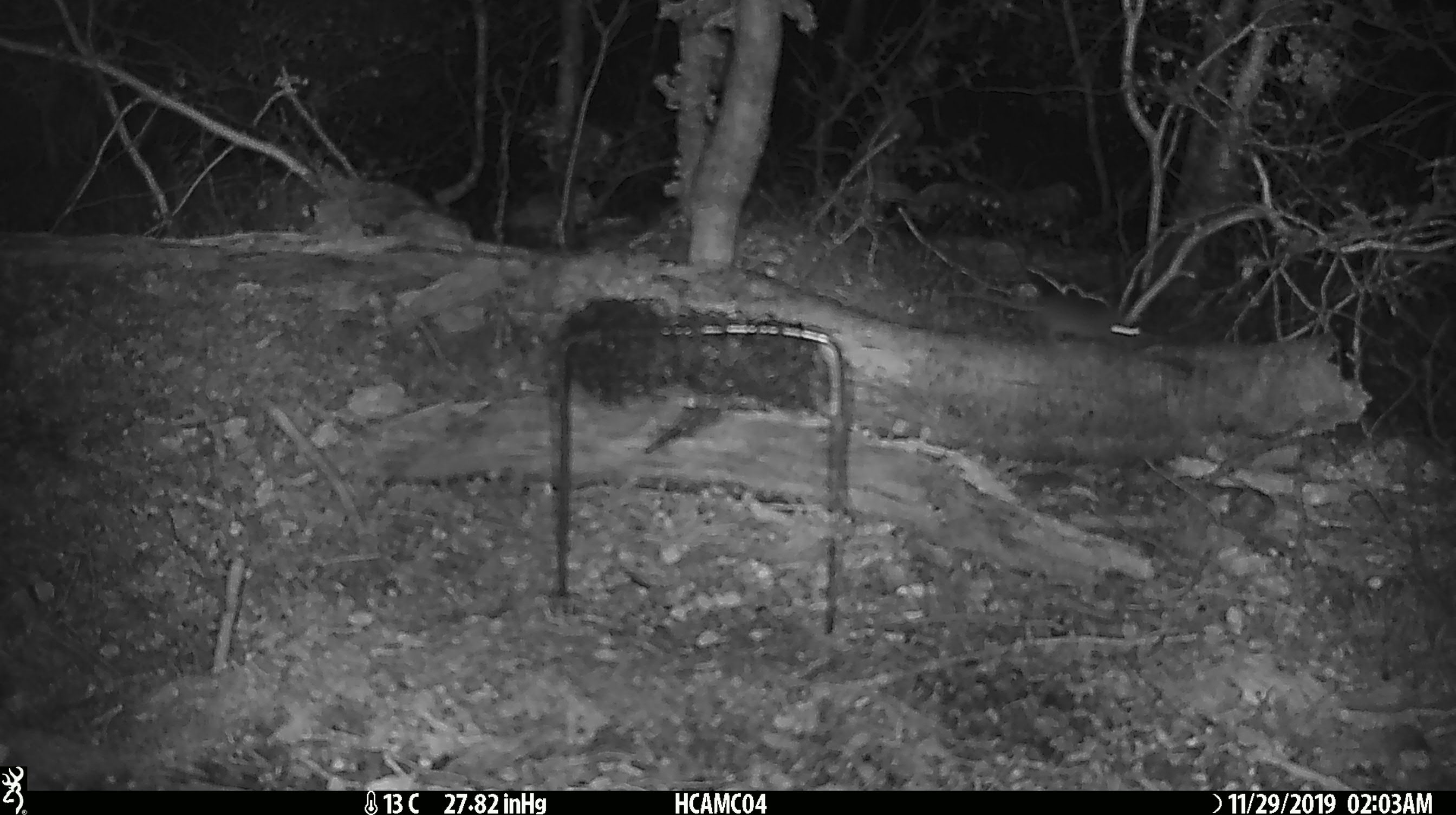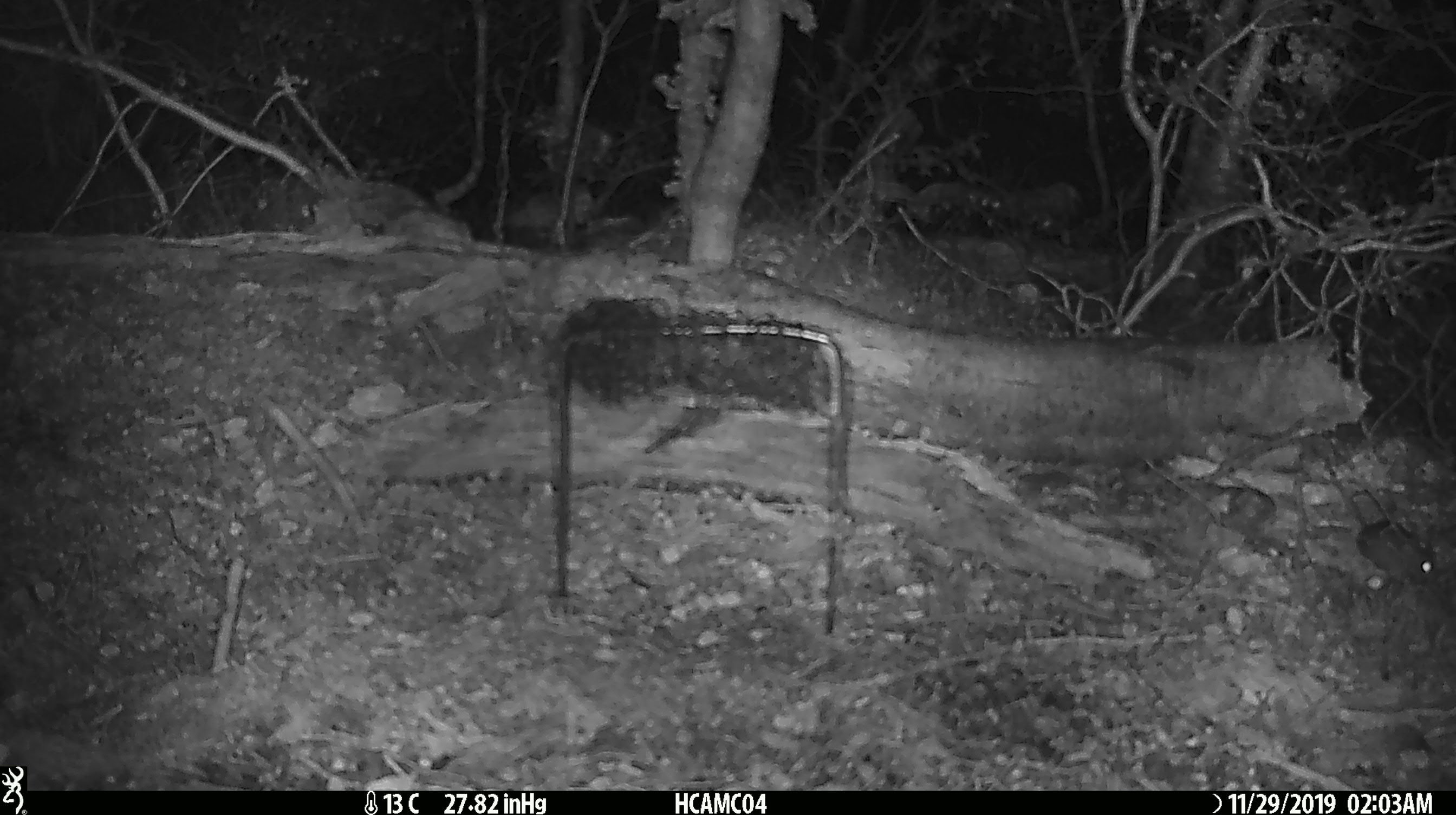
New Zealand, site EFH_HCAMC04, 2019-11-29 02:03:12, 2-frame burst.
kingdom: Animalia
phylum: Chordata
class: Mammalia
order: Rodentia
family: Muridae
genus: Mus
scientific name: Mus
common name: mouse